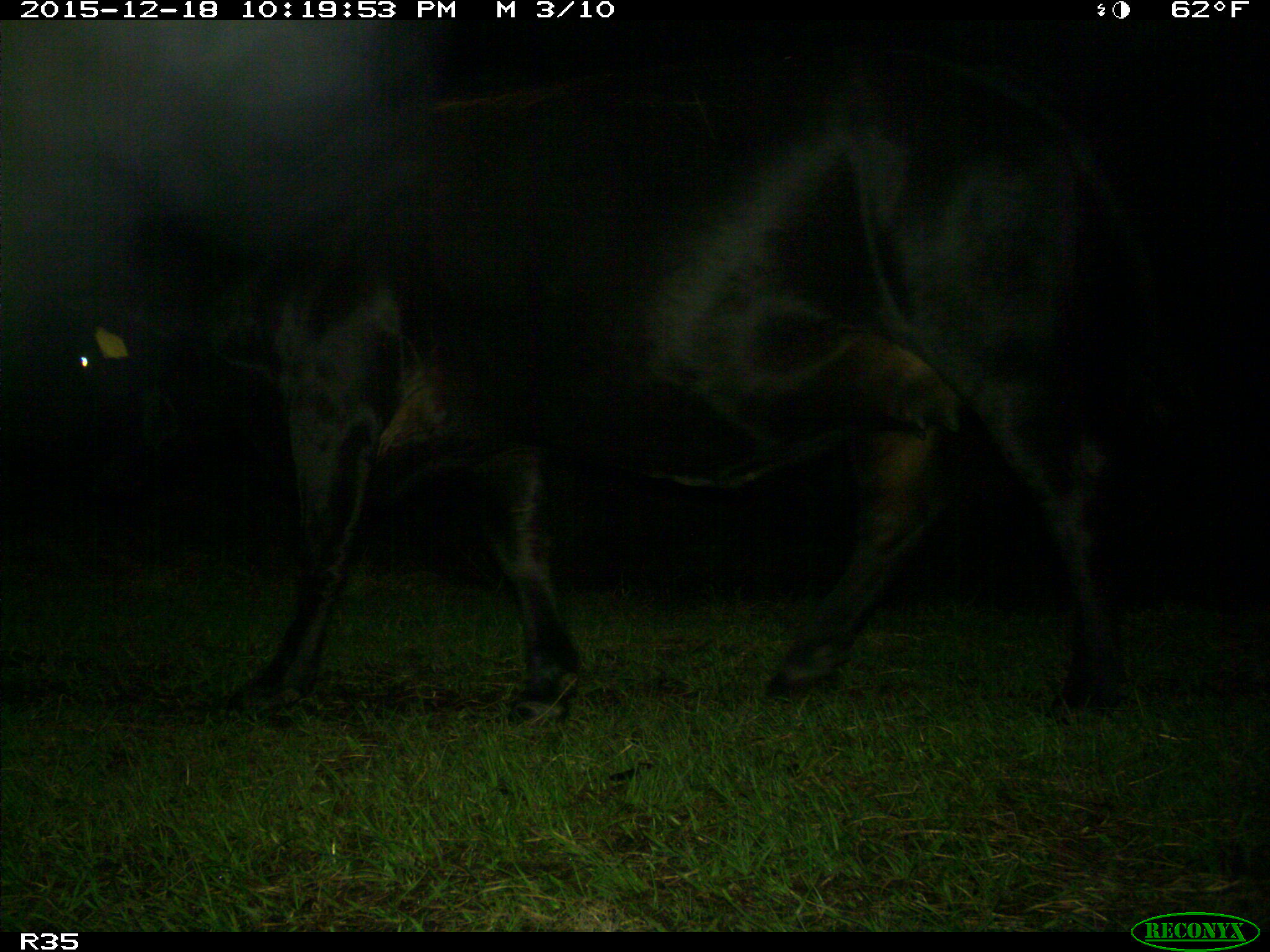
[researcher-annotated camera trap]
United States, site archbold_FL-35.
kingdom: Animalia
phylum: Chordata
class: Mammalia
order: Artiodactyla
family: Bovidae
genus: Bos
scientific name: Bos taurus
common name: domestic cow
Bos taurus (domestic cow).